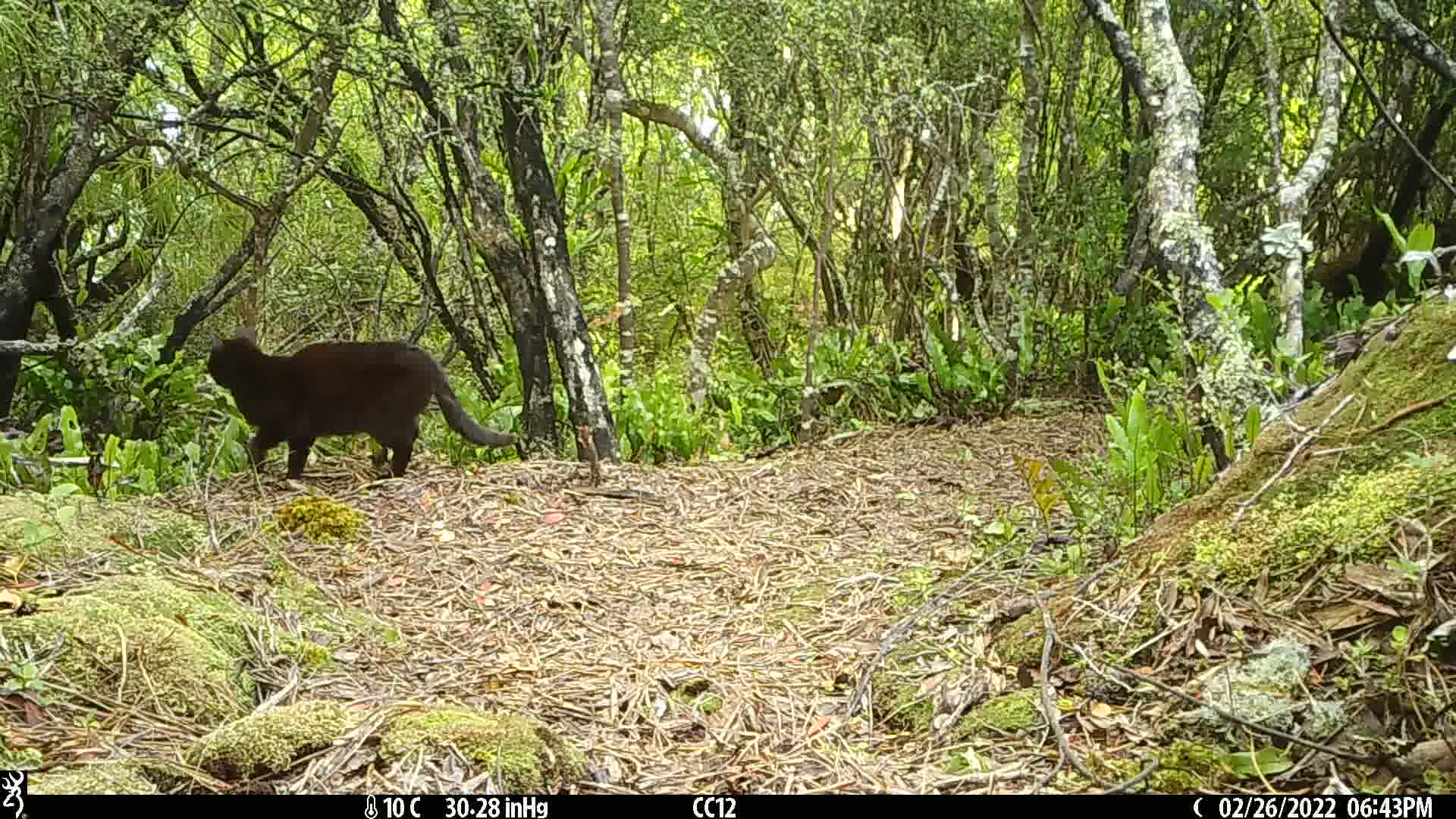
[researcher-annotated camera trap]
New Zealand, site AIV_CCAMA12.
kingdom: Animalia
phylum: Chordata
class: Mammalia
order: Carnivora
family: Felidae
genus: Felis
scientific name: Felis catus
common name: domestic cat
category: cat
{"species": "cat (domestic cat) (Felis catus)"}